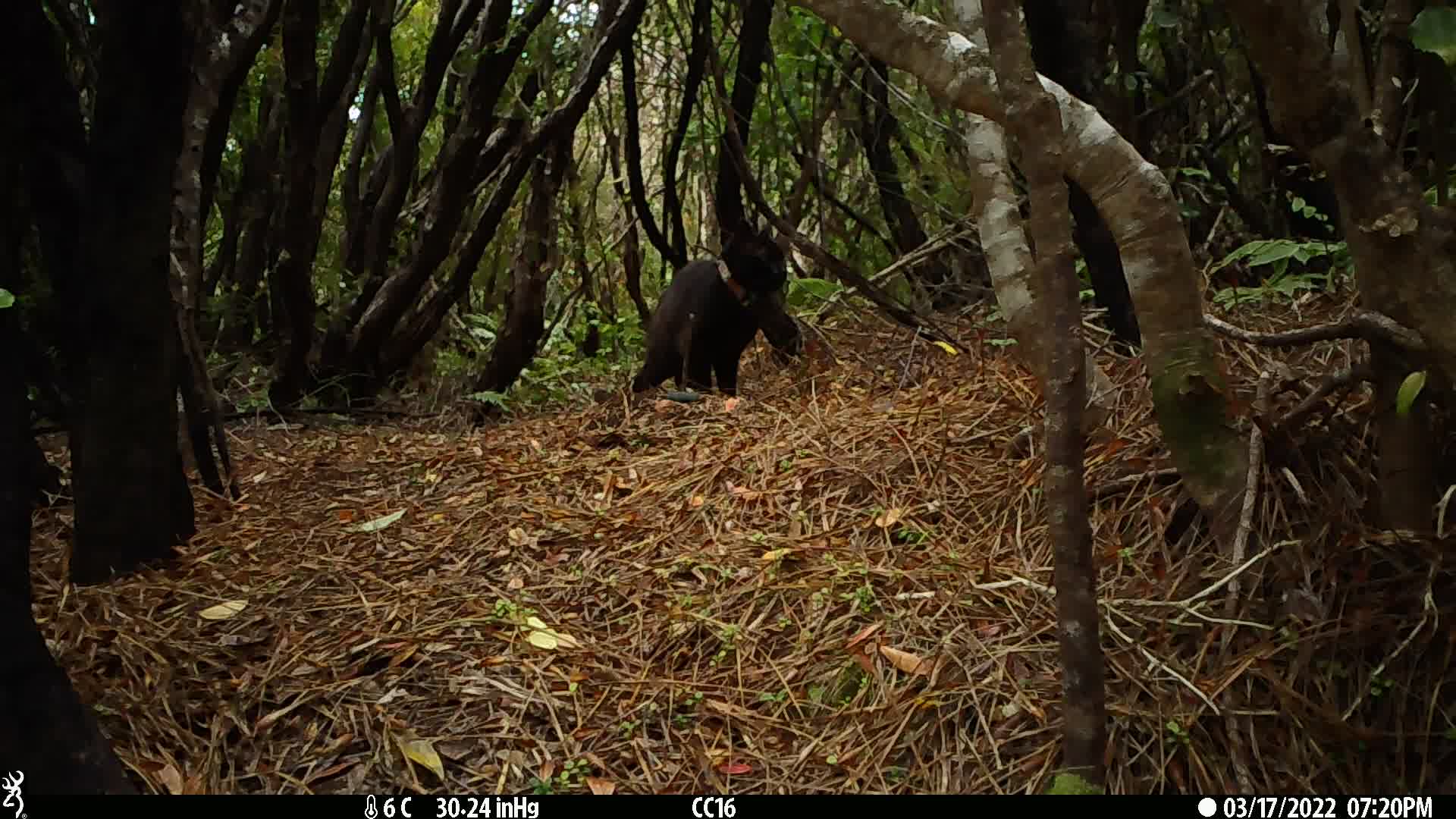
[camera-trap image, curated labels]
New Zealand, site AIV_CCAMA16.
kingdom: Animalia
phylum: Chordata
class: Mammalia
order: Carnivora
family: Felidae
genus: Felis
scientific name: Felis catus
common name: domestic cat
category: cat